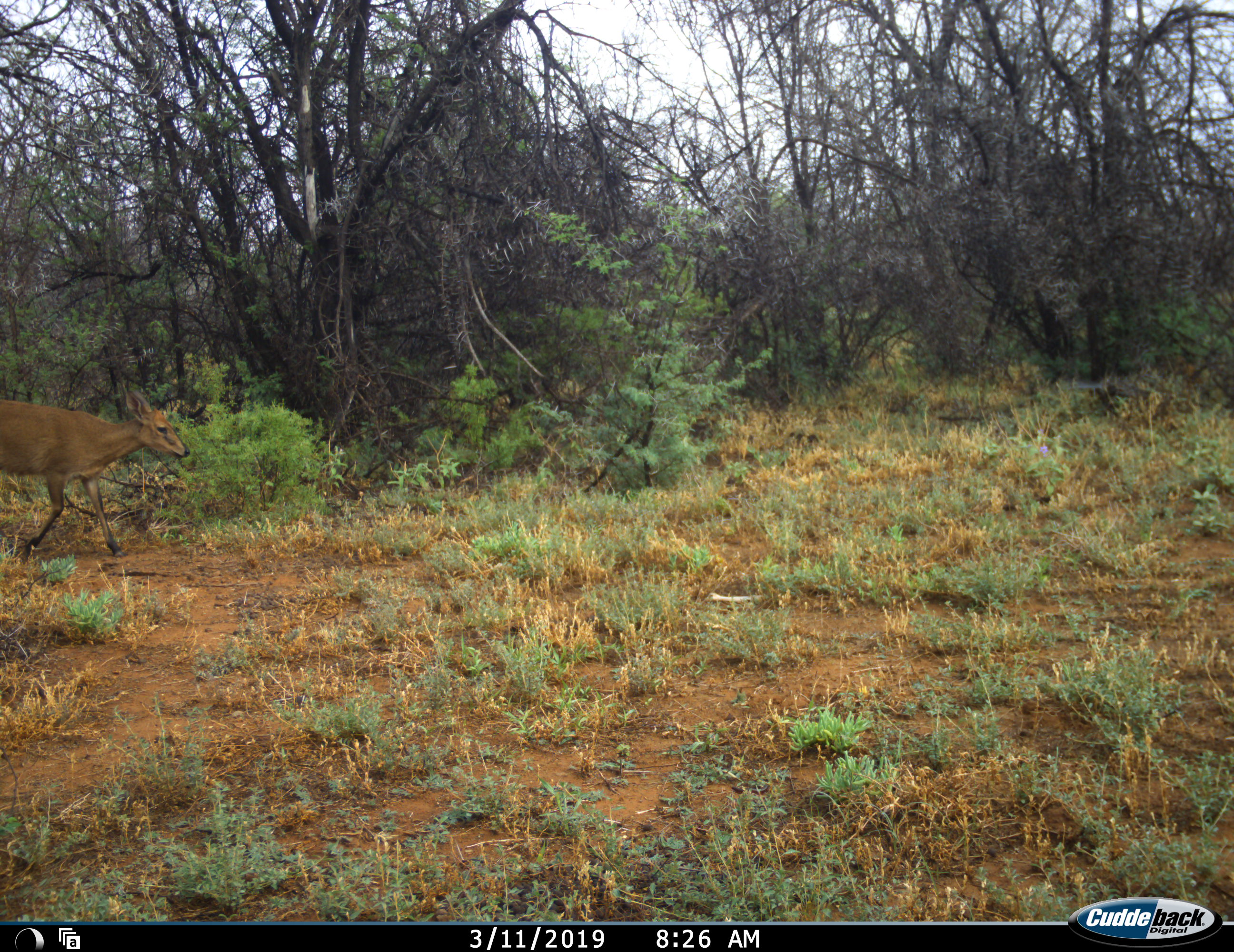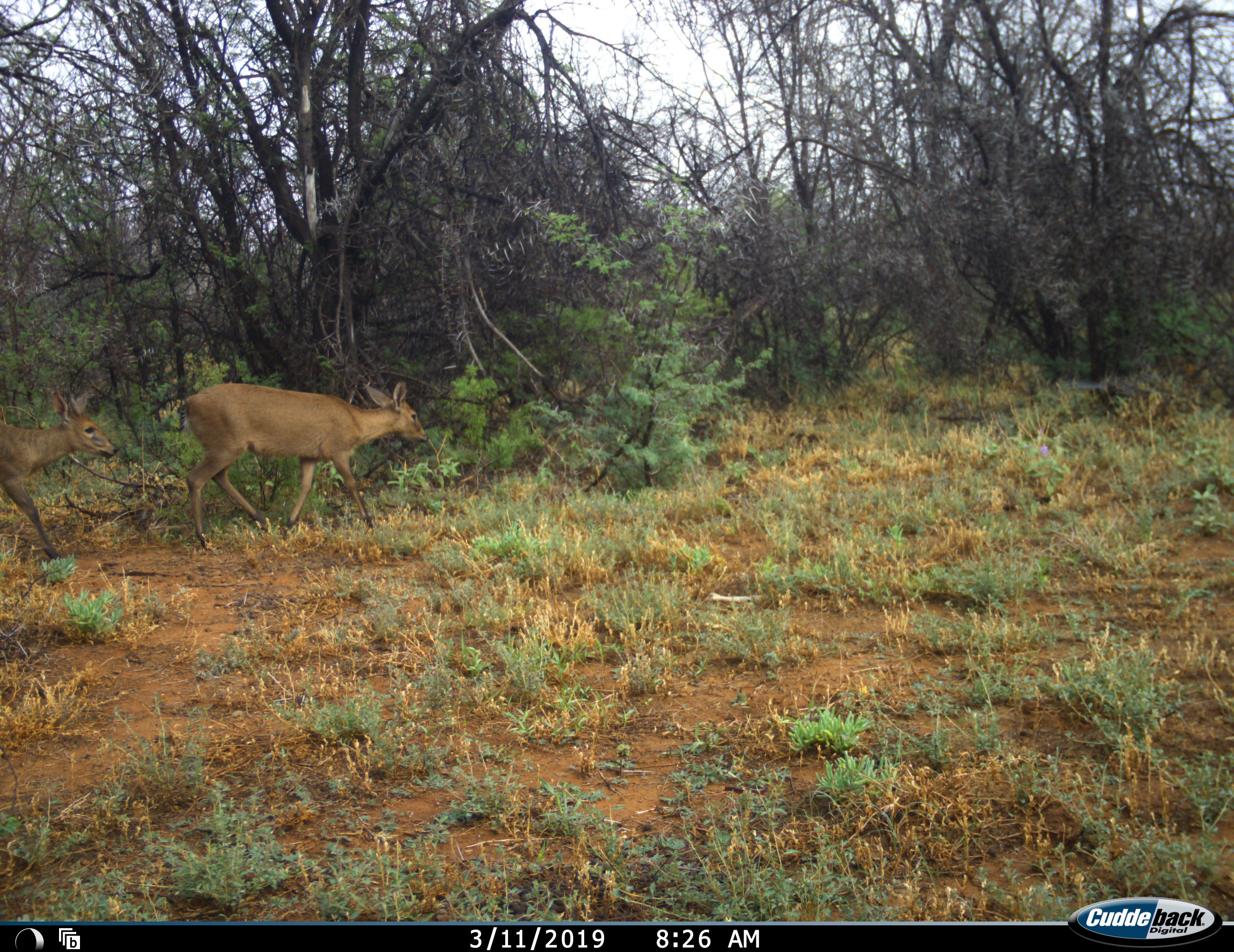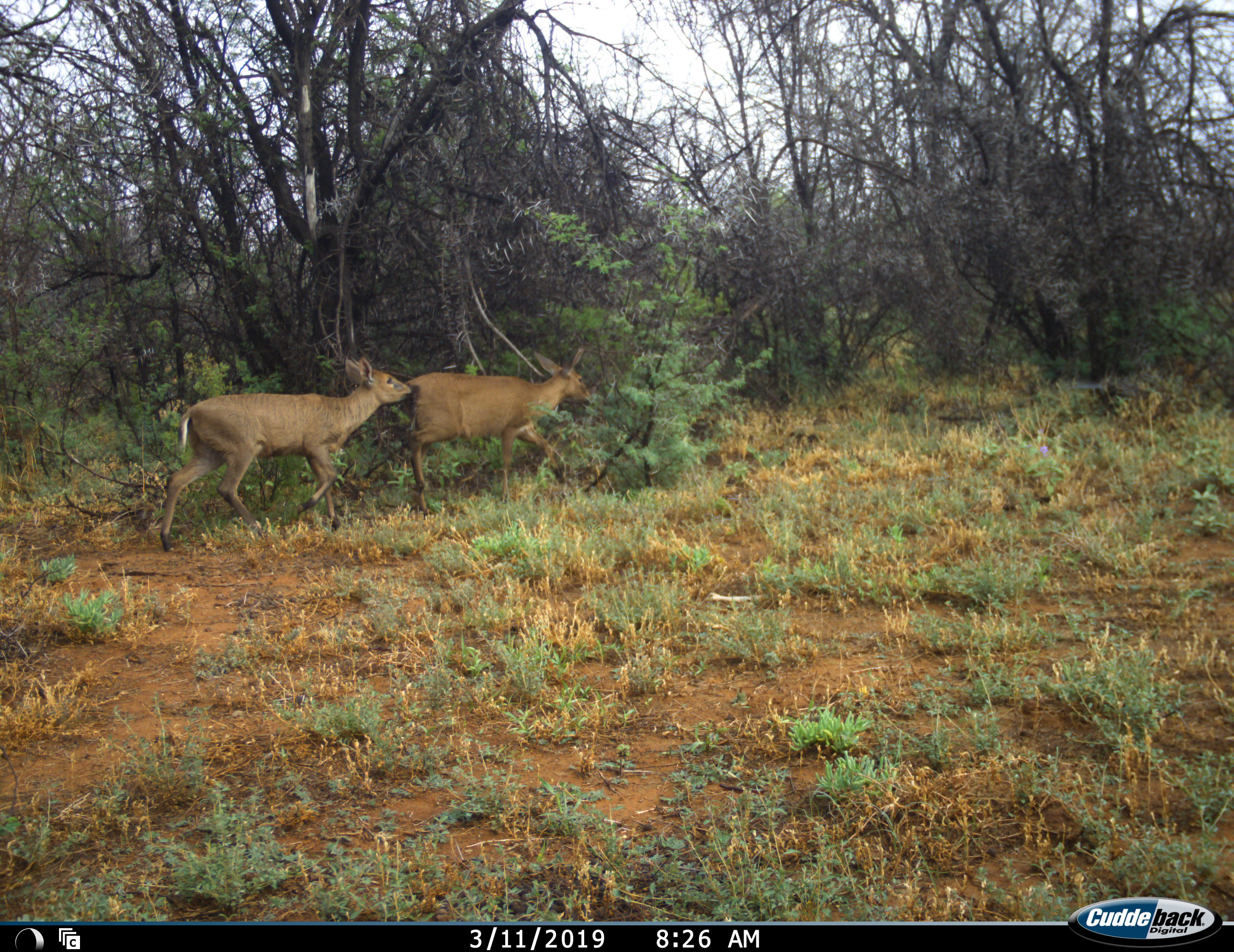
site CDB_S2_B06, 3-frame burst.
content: unidentified animal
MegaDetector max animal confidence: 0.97